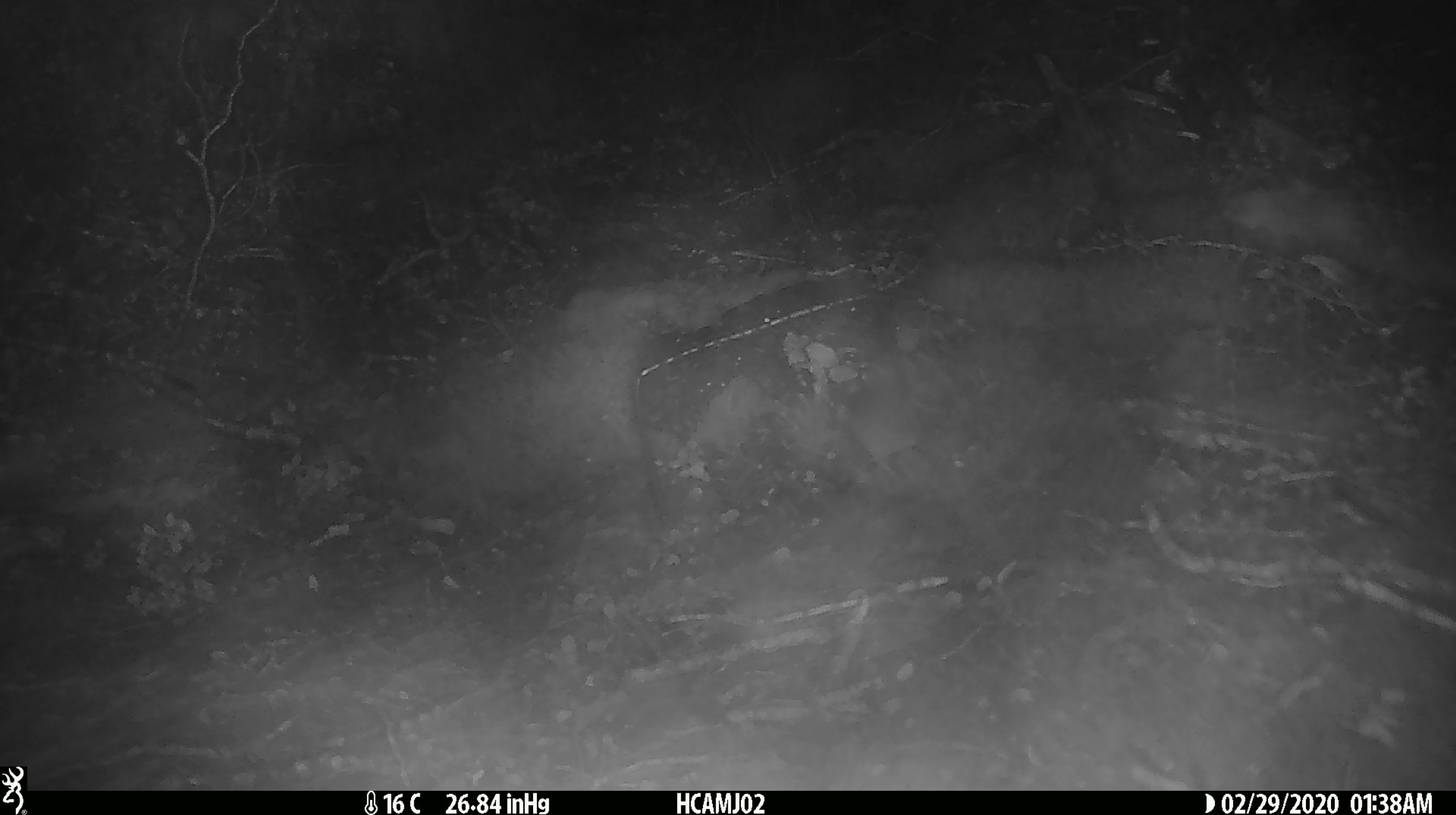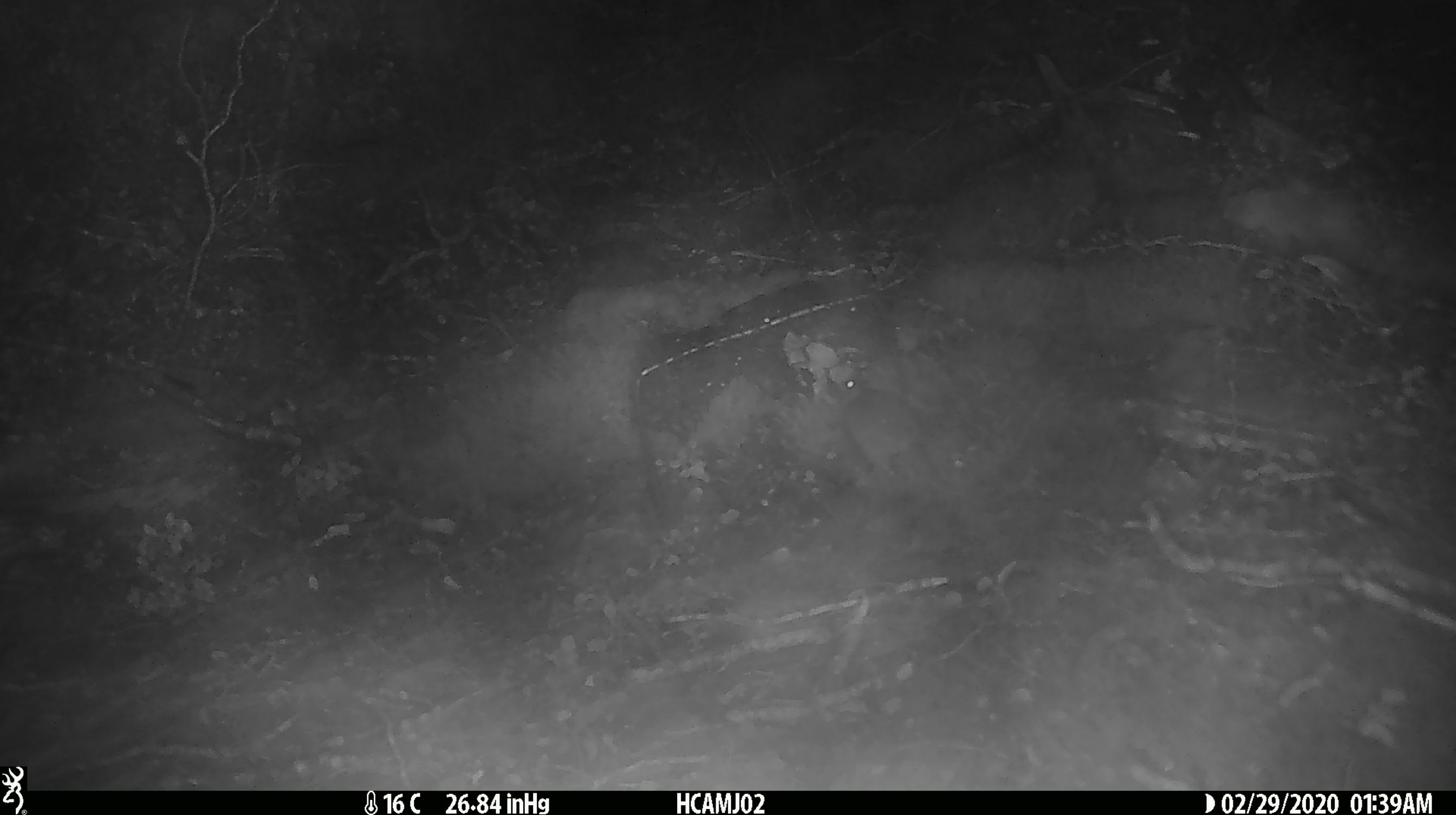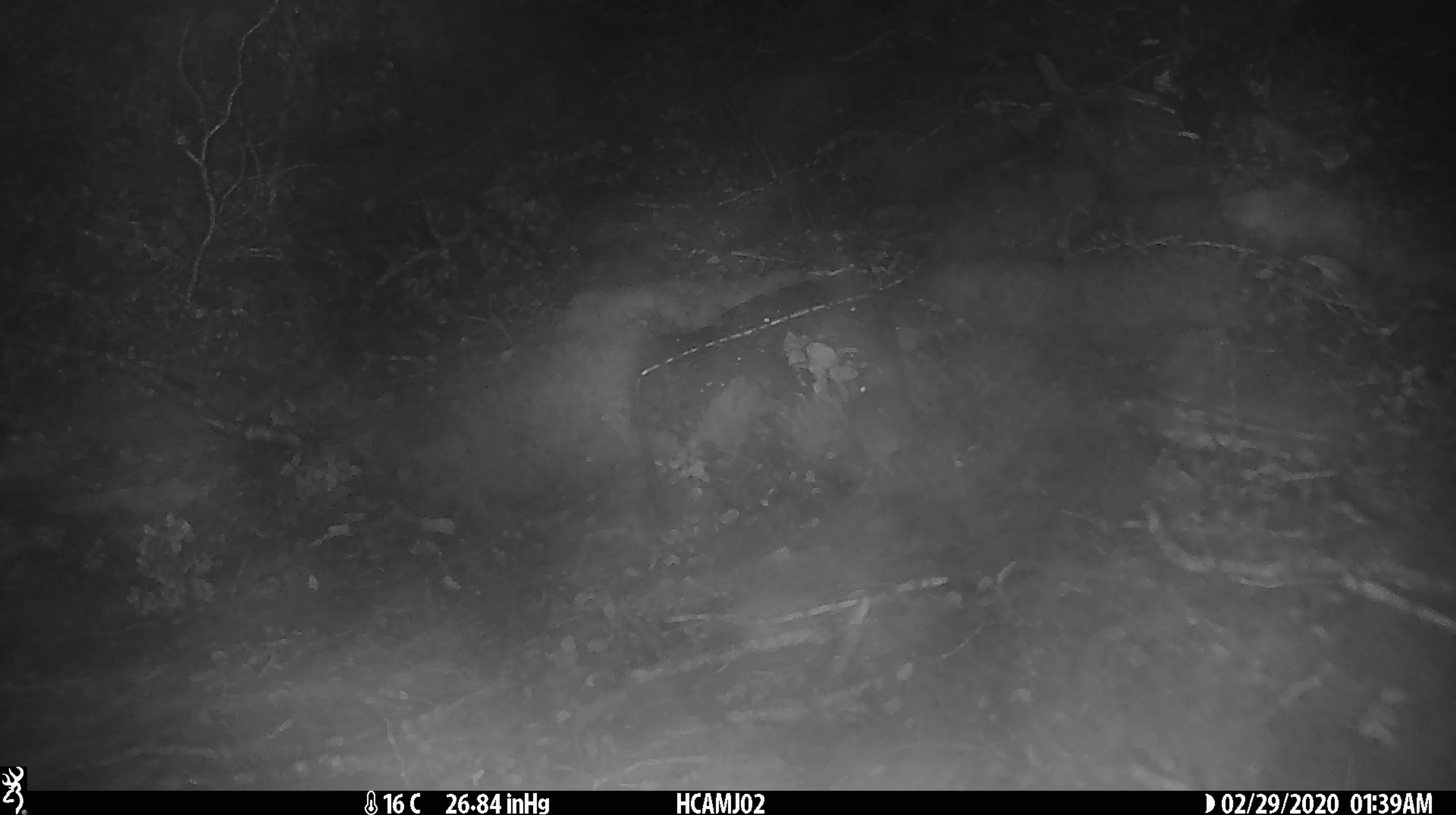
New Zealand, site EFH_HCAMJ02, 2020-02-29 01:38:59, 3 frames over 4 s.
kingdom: Animalia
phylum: Chordata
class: Mammalia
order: Rodentia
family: Muridae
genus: Mus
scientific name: Mus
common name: mouse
Mouse (Mus).